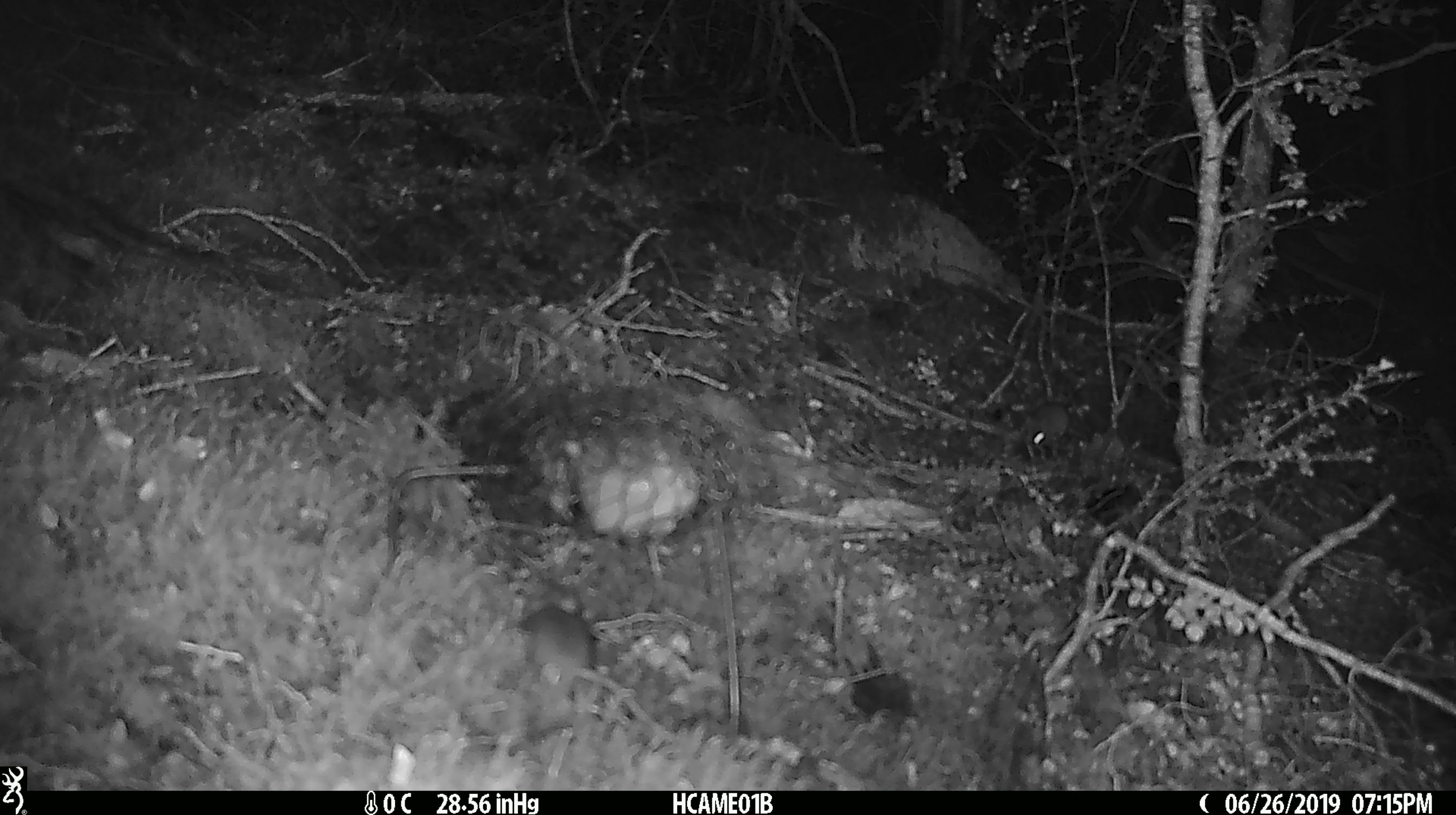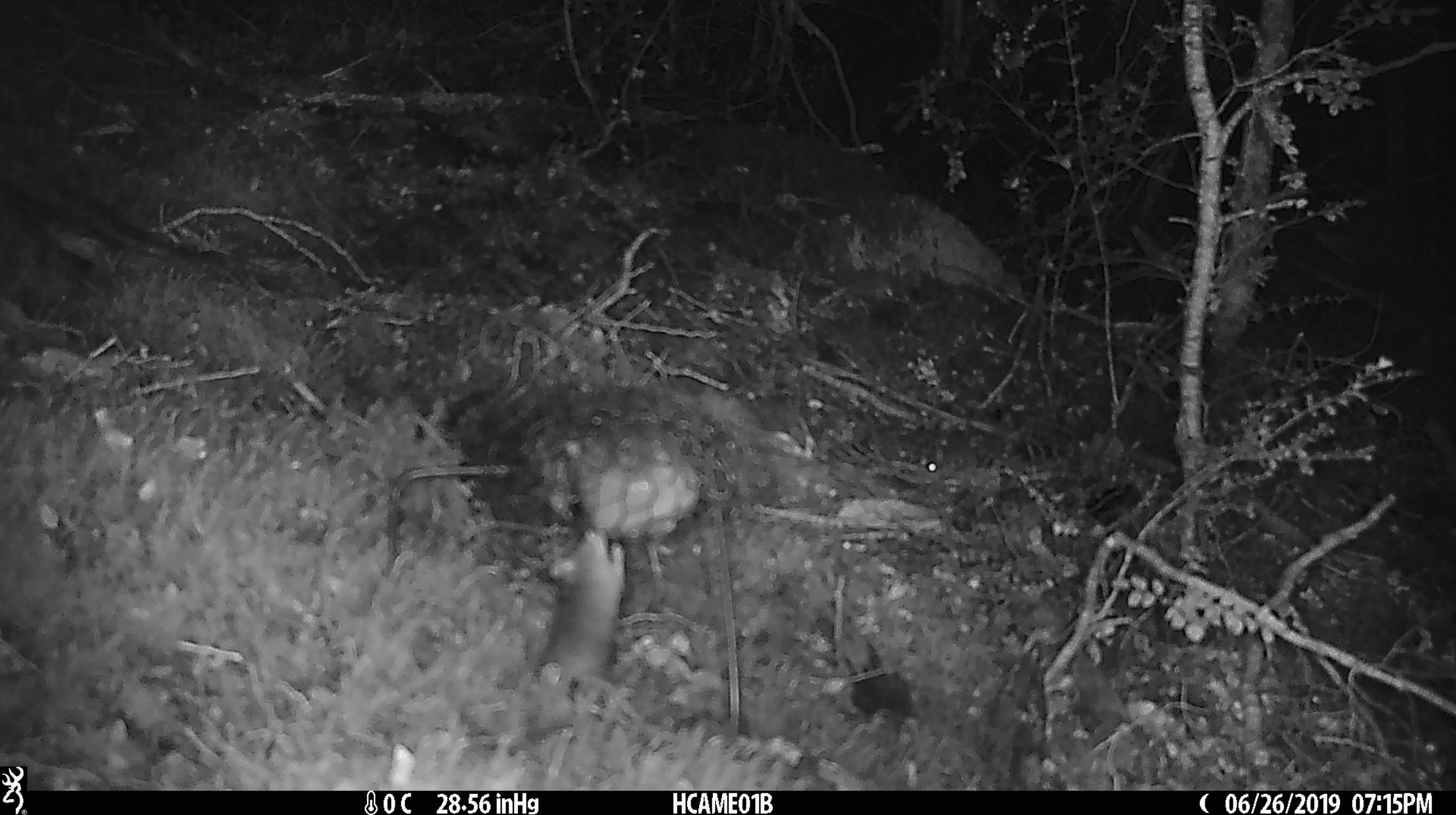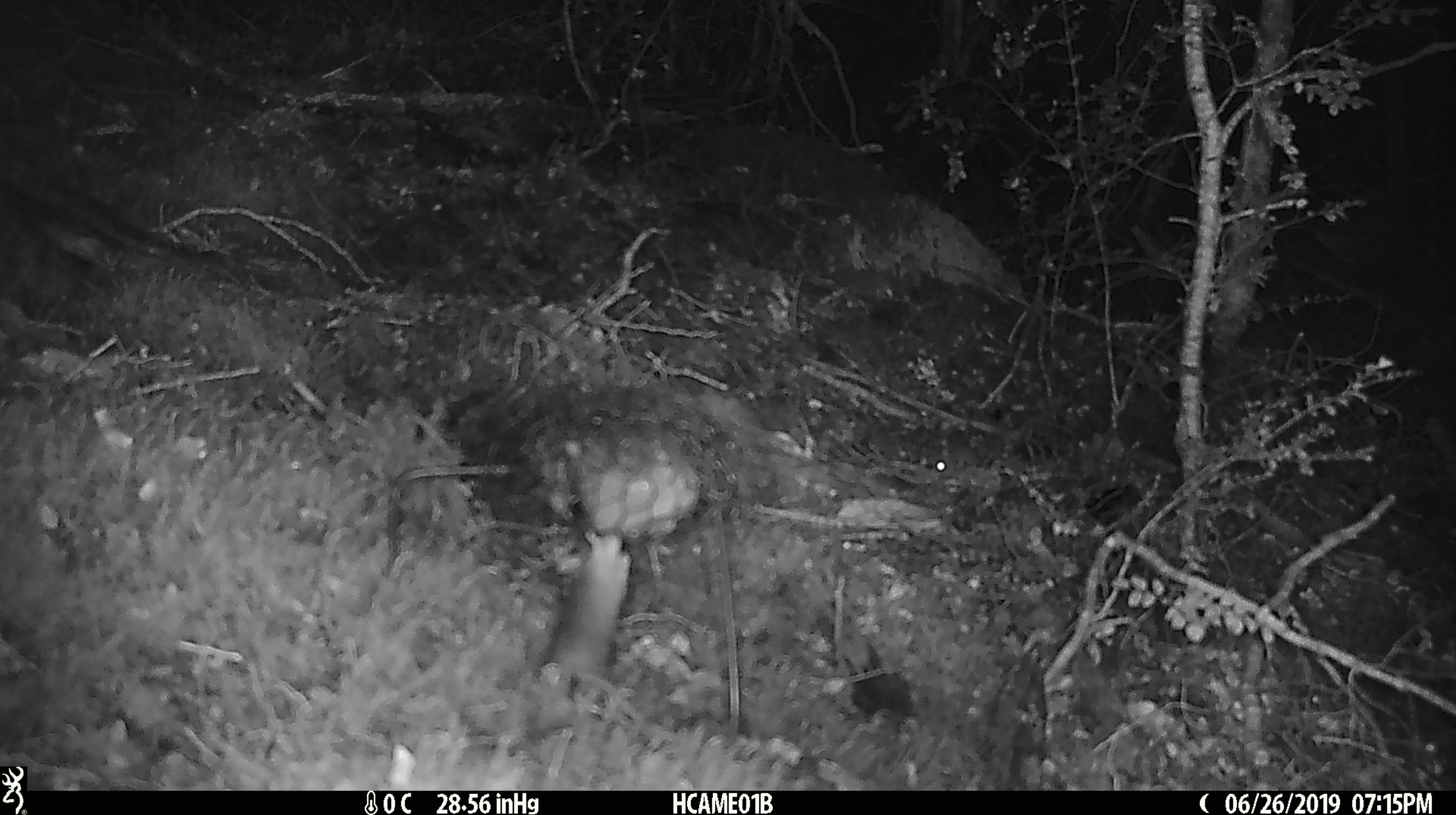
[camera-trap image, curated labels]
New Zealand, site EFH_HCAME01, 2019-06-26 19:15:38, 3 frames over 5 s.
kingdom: Animalia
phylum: Chordata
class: Mammalia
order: Rodentia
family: Muridae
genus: Mus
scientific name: Mus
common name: mouse